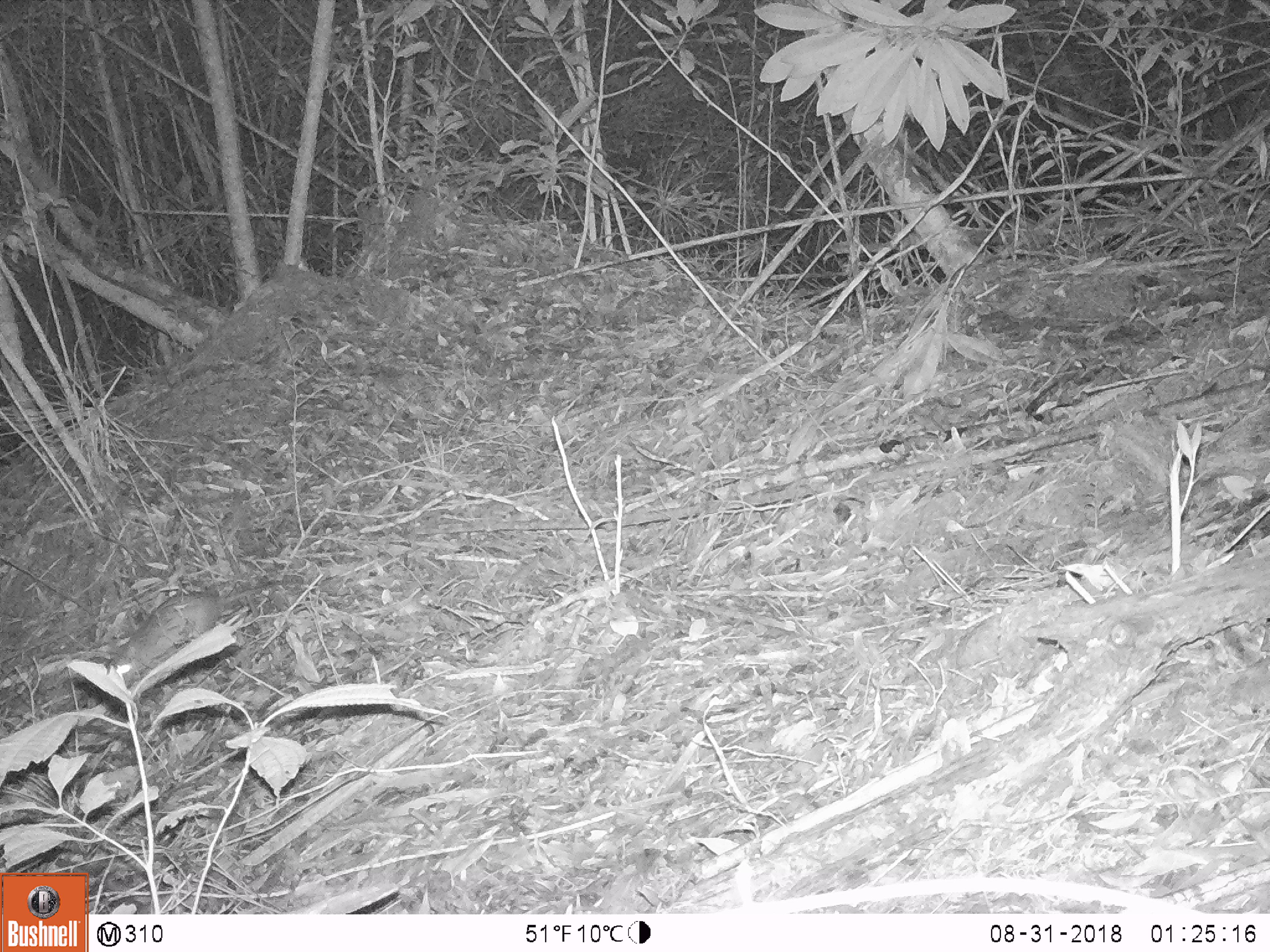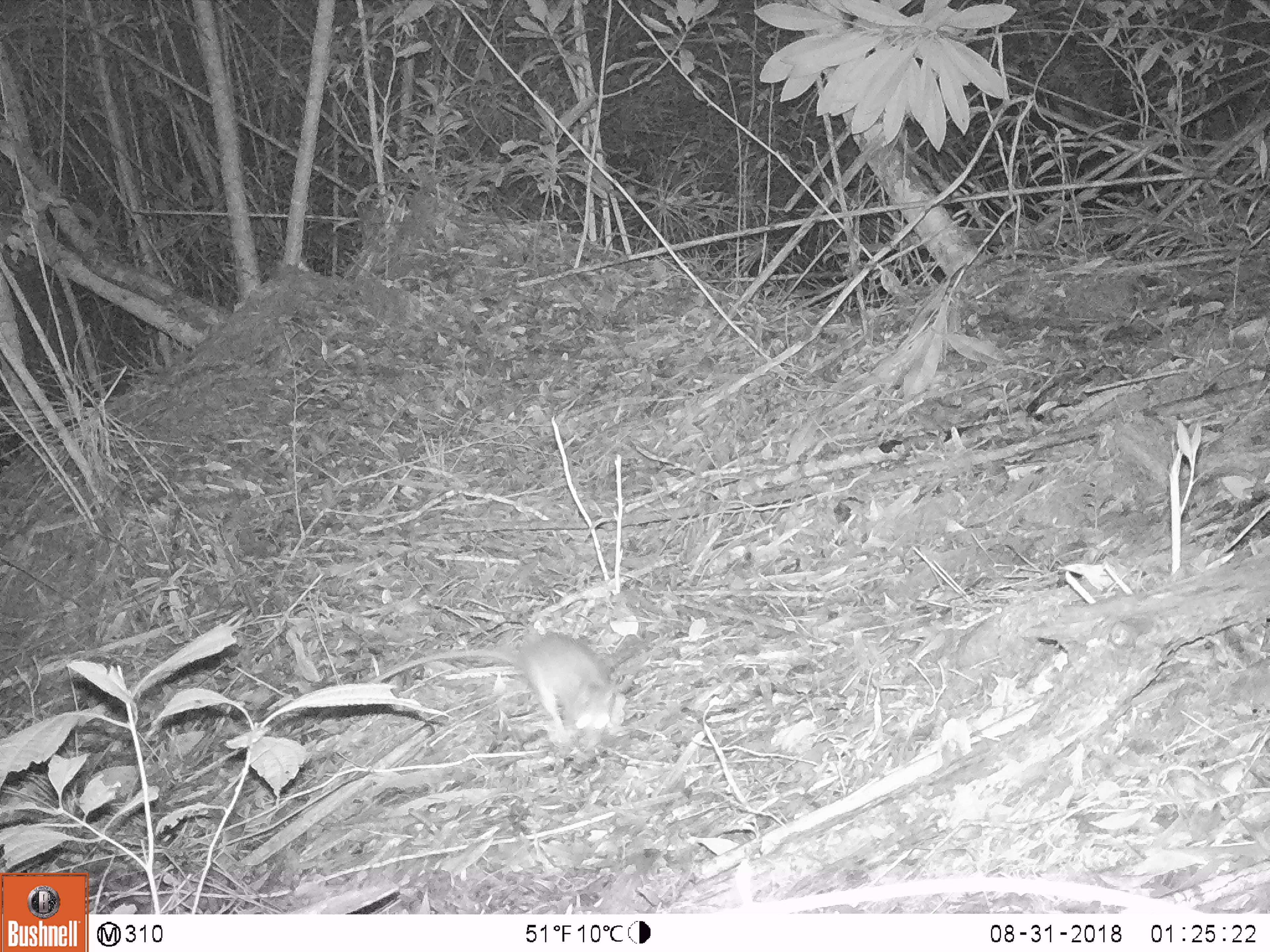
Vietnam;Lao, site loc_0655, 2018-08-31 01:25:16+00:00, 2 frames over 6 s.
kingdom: Animalia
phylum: Chordata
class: Mammalia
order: Rodentia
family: Muridae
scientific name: Muridae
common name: old-world mice and rats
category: unidentified murid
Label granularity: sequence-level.